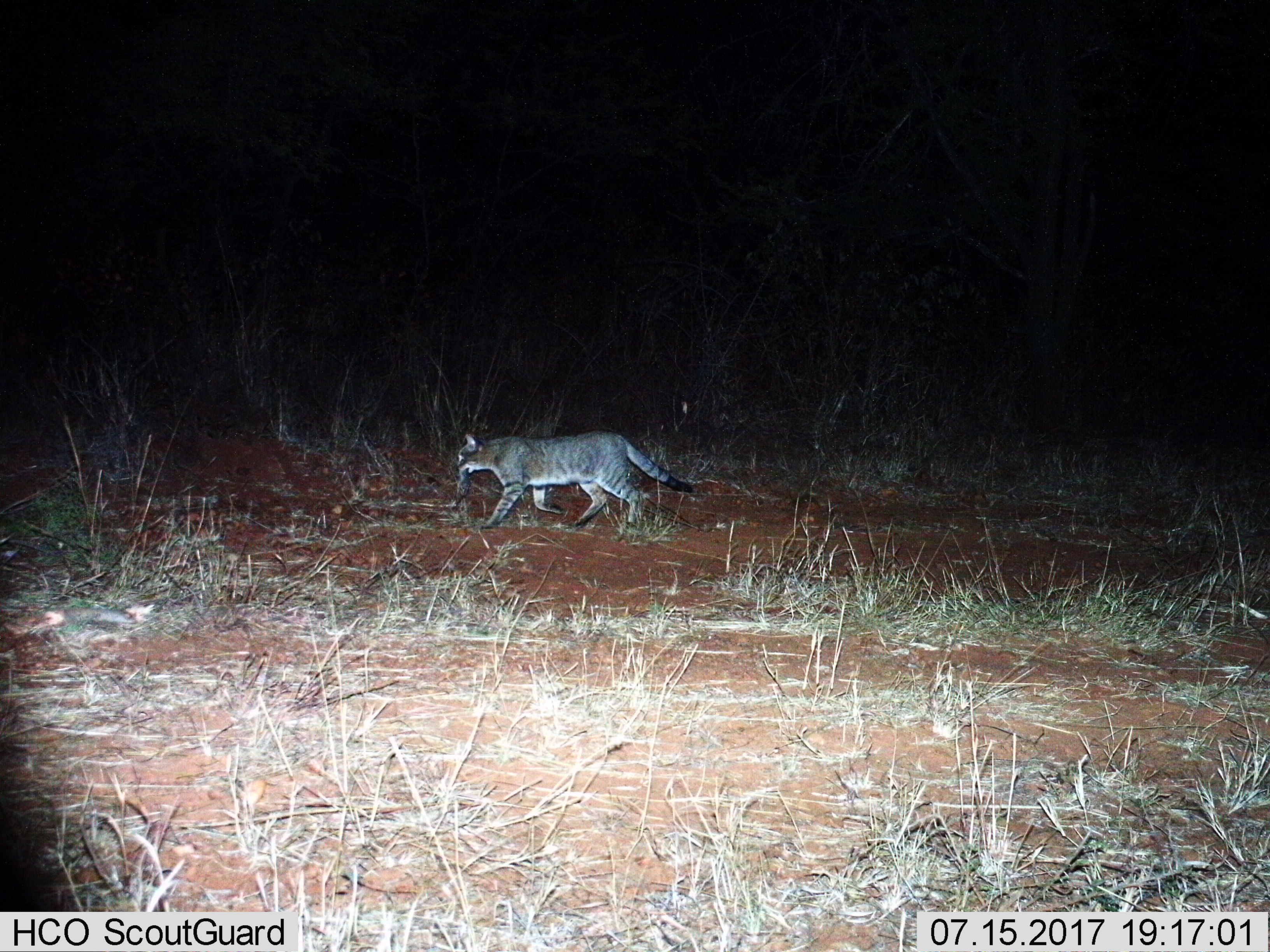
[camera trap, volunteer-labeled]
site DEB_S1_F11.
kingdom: Animalia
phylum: Chordata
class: Mammalia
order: Carnivora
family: Felidae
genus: Felis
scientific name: Felis lybica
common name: african wild cat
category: africanwildcat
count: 1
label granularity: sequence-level